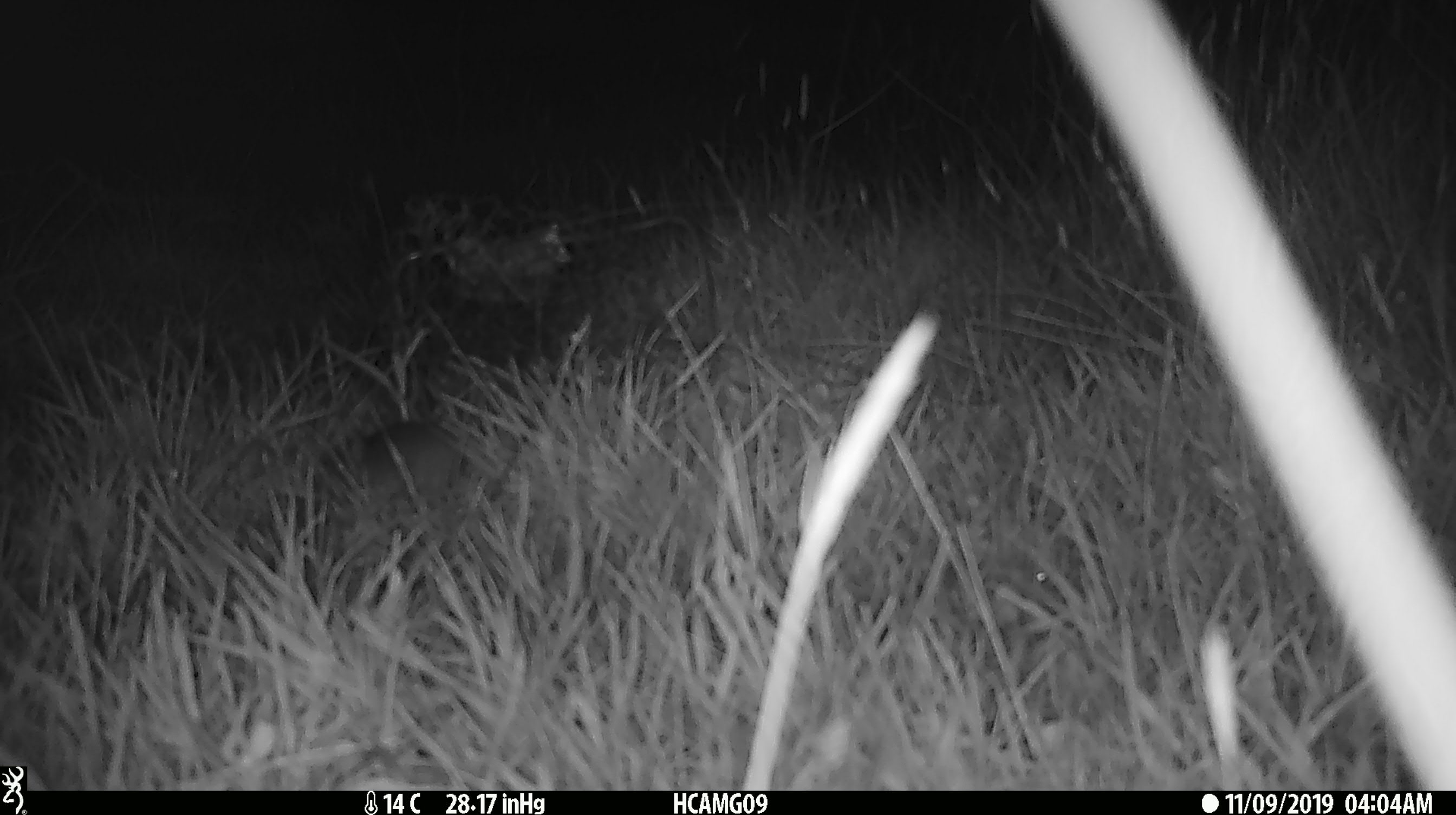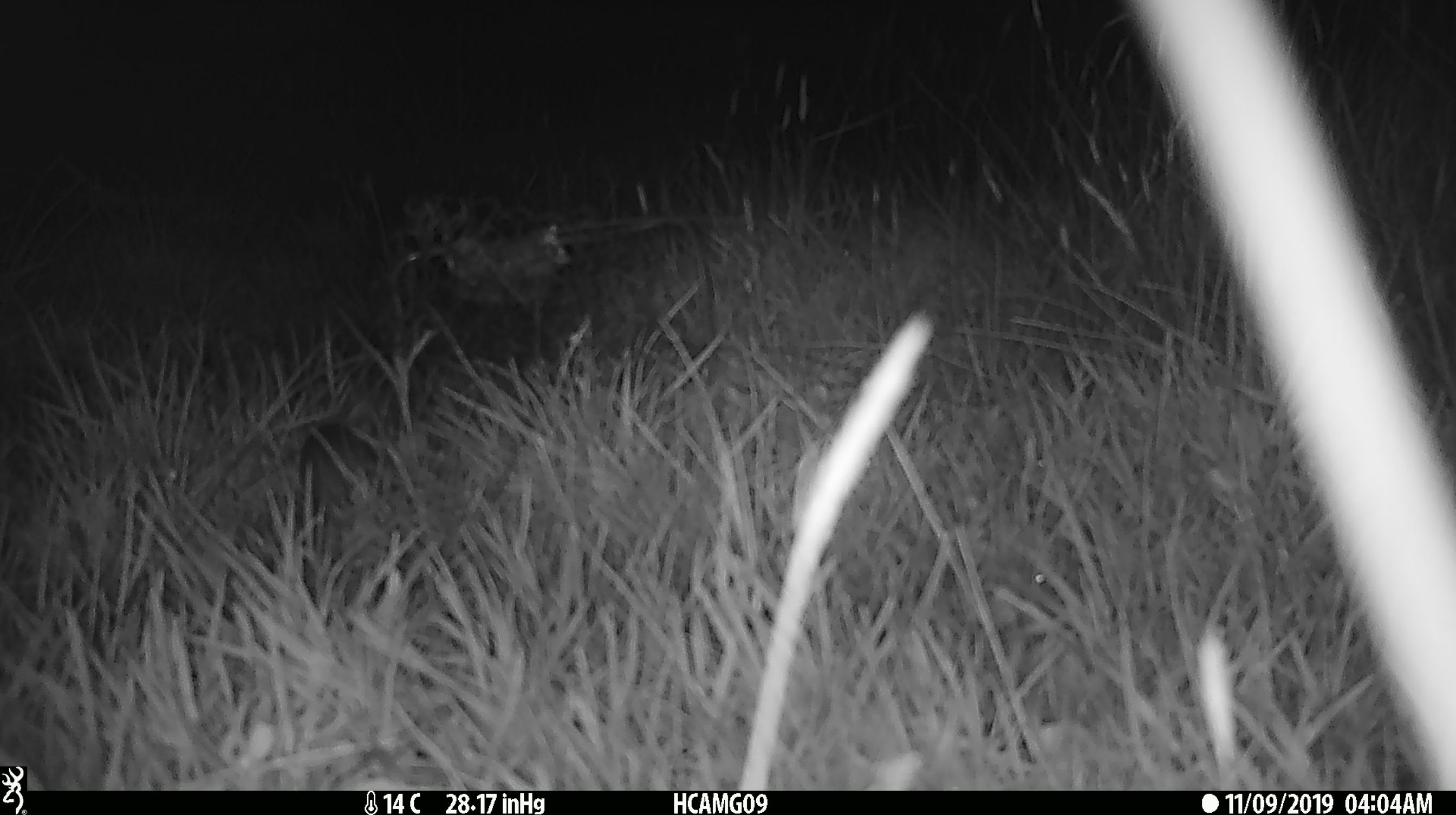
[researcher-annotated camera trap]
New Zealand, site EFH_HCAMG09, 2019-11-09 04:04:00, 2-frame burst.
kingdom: Animalia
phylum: Chordata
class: Mammalia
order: Rodentia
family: Muridae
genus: Mus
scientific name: Mus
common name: mouse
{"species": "mouse (Mus)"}